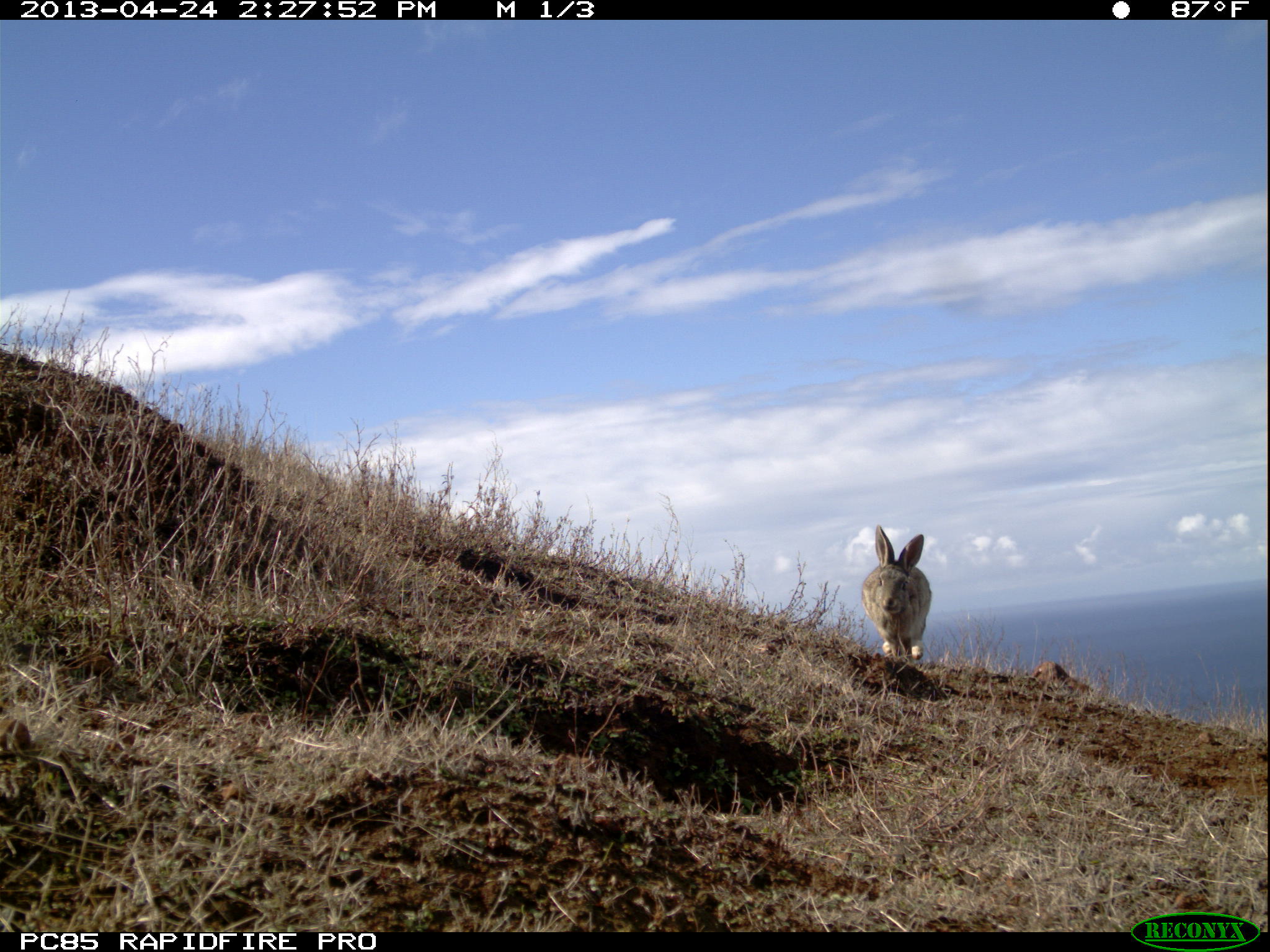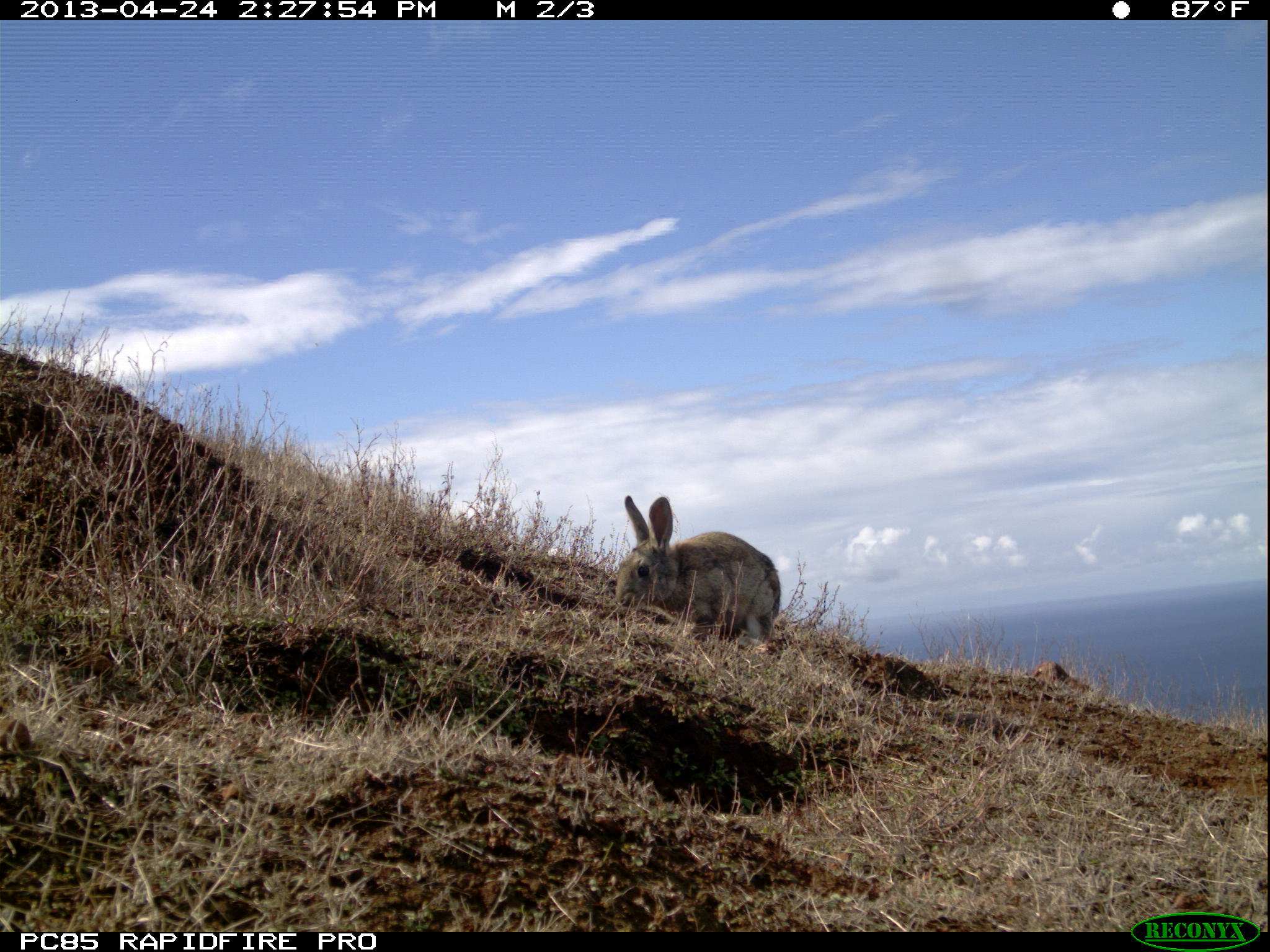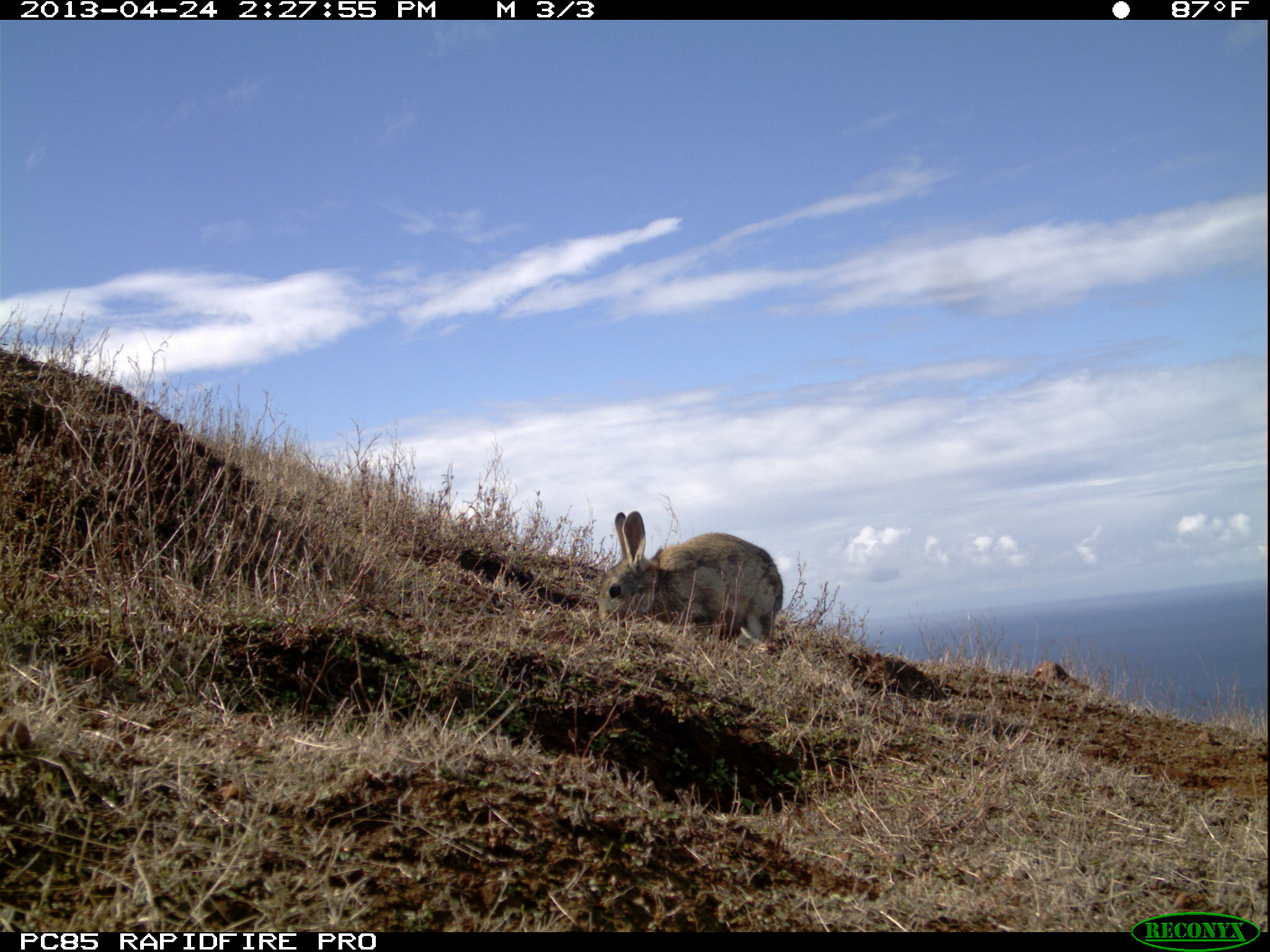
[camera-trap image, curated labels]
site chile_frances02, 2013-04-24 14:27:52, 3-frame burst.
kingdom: Animalia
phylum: Chordata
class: Mammalia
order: Lagomorpha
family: Leporidae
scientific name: Leporidae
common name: rabbits and hares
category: rabbit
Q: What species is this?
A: Rabbit (rabbits and hares) (Leporidae).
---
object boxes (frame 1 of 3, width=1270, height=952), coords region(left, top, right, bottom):
rabbit: region(860, 527, 932, 665)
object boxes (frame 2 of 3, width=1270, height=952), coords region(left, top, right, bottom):
rabbit: region(608, 493, 780, 650)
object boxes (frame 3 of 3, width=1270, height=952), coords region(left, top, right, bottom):
rabbit: region(598, 510, 783, 651)